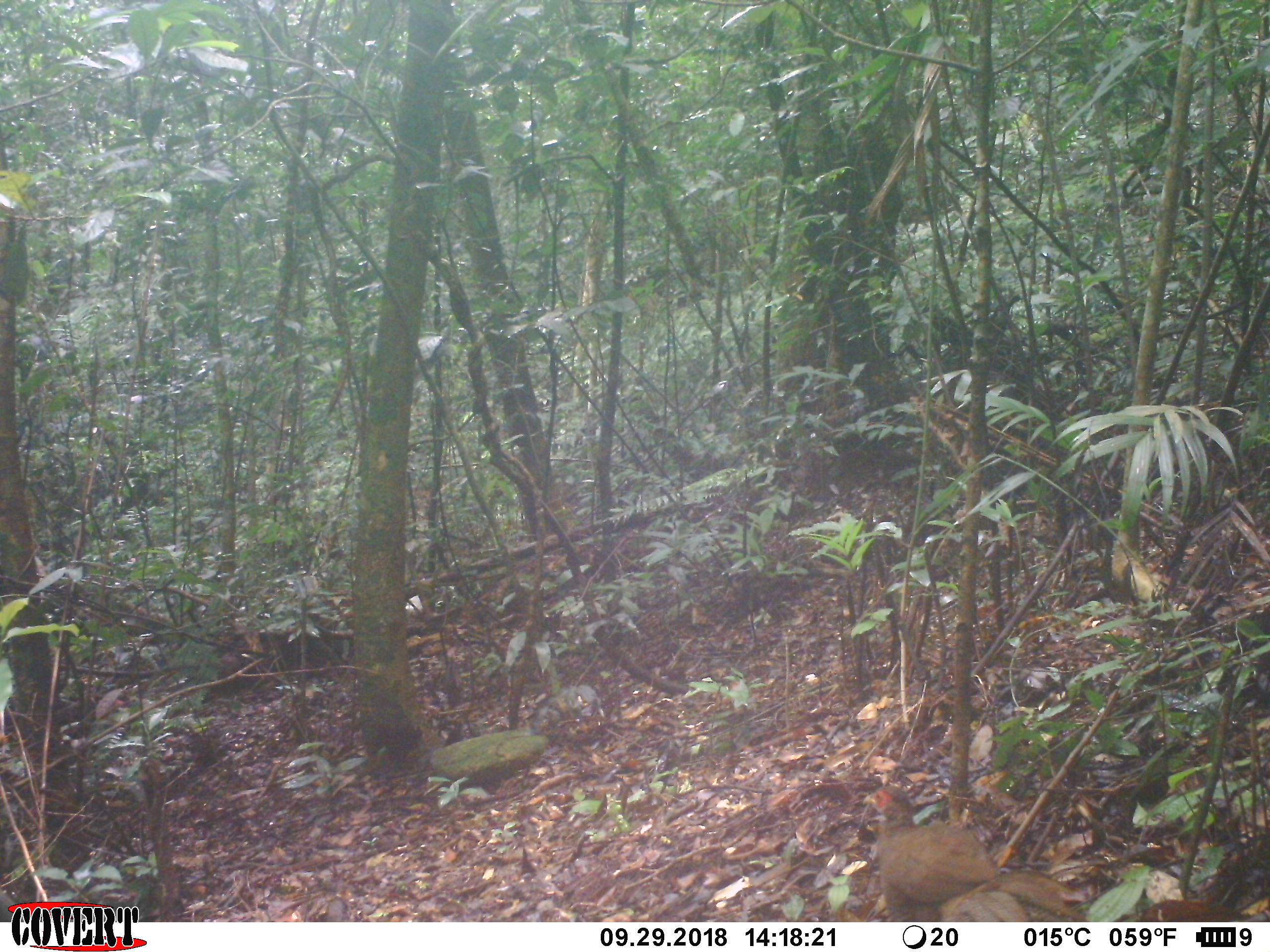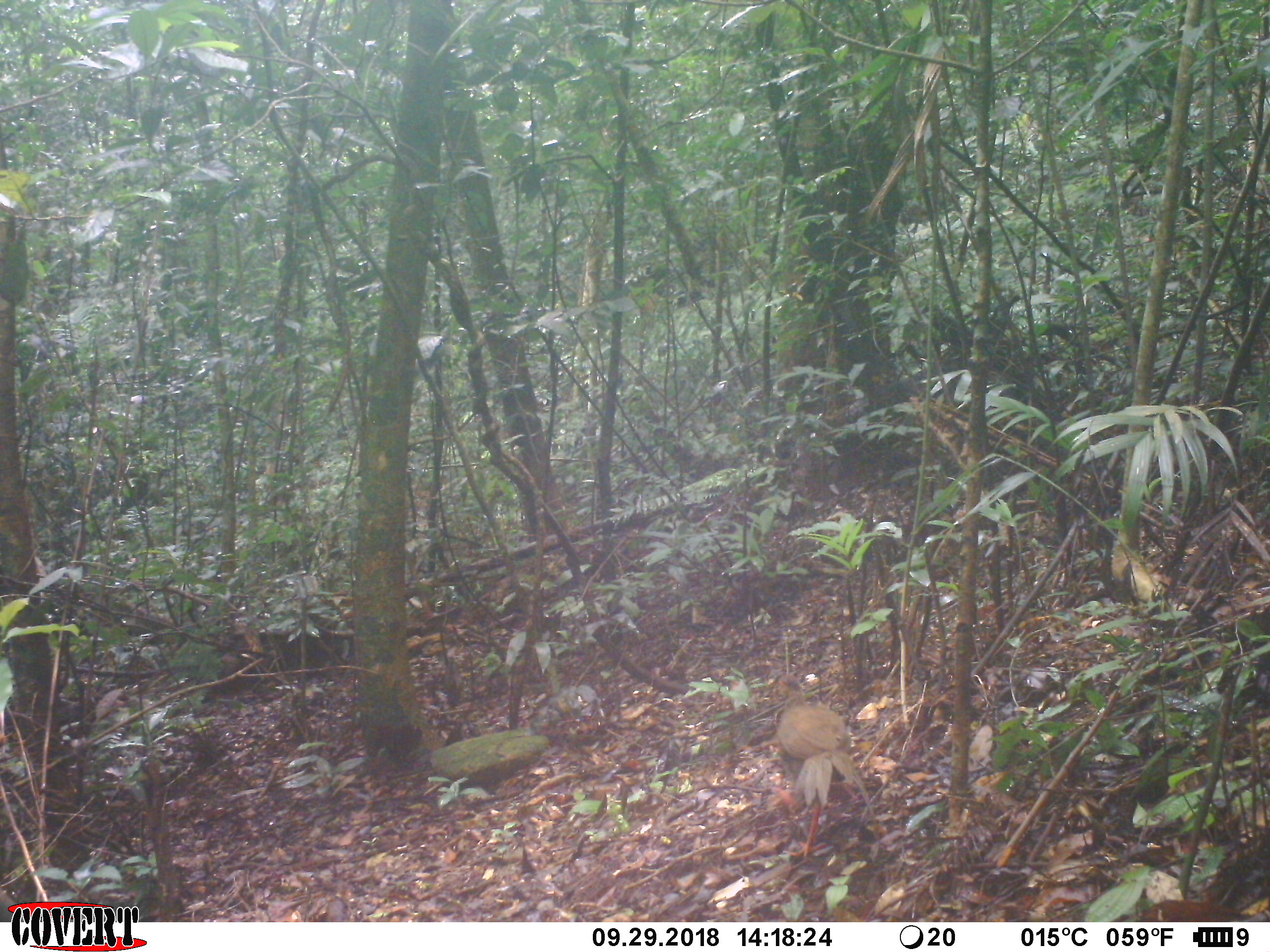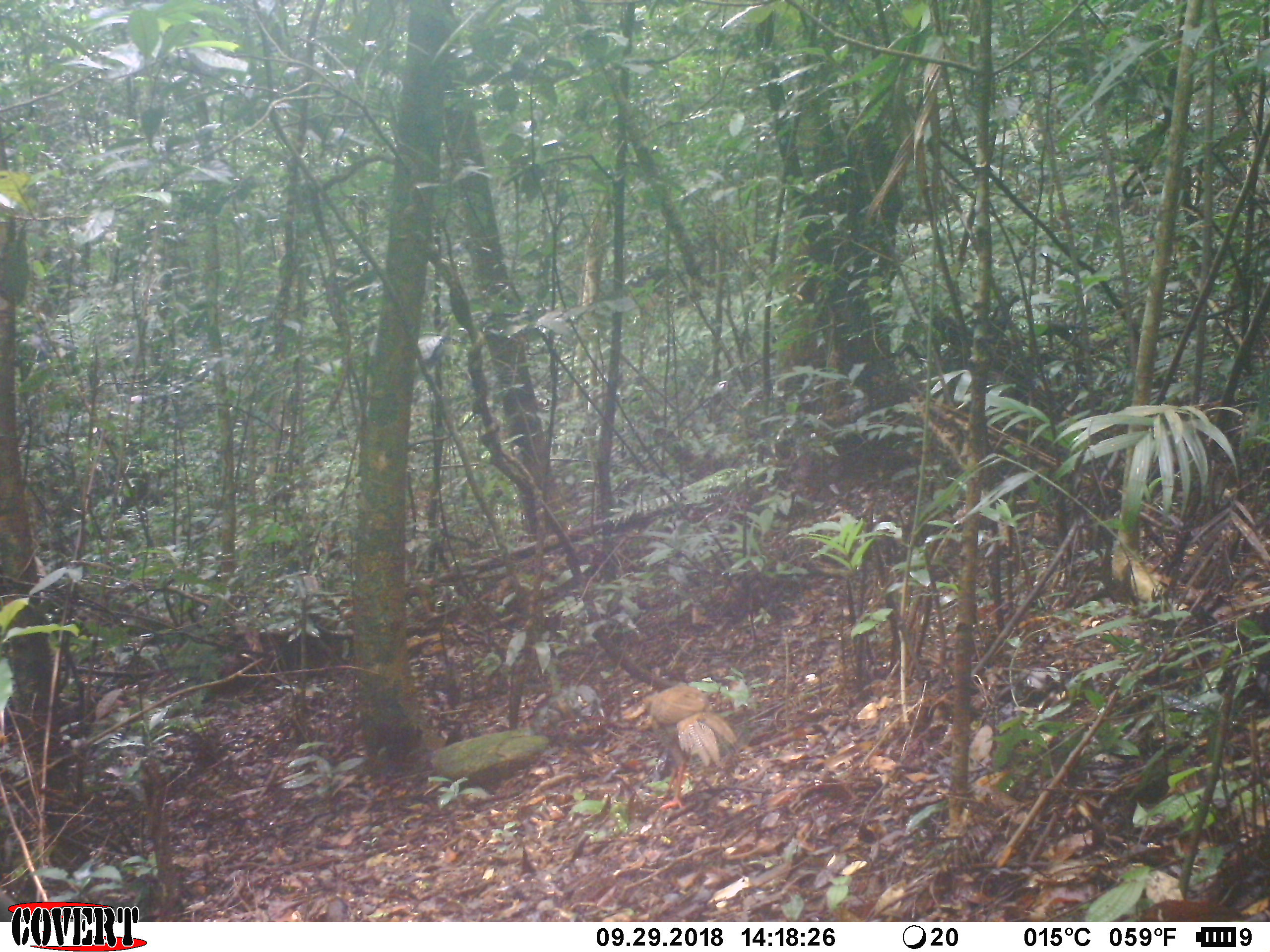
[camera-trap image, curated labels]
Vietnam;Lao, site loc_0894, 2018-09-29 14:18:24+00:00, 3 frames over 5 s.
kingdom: Animalia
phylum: Chordata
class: Aves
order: Galliformes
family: Phasianidae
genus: Lophura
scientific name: Lophura nycthemera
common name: silver pheasant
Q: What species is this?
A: Silver pheasant (Lophura nycthemera).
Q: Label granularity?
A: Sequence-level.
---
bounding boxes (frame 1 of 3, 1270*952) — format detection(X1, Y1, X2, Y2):
silver pheasant: detection(862, 785, 1088, 922)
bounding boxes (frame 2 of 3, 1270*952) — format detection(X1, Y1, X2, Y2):
silver pheasant: detection(768, 673, 874, 857)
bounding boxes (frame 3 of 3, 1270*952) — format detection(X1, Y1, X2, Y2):
silver pheasant: detection(619, 683, 737, 810)